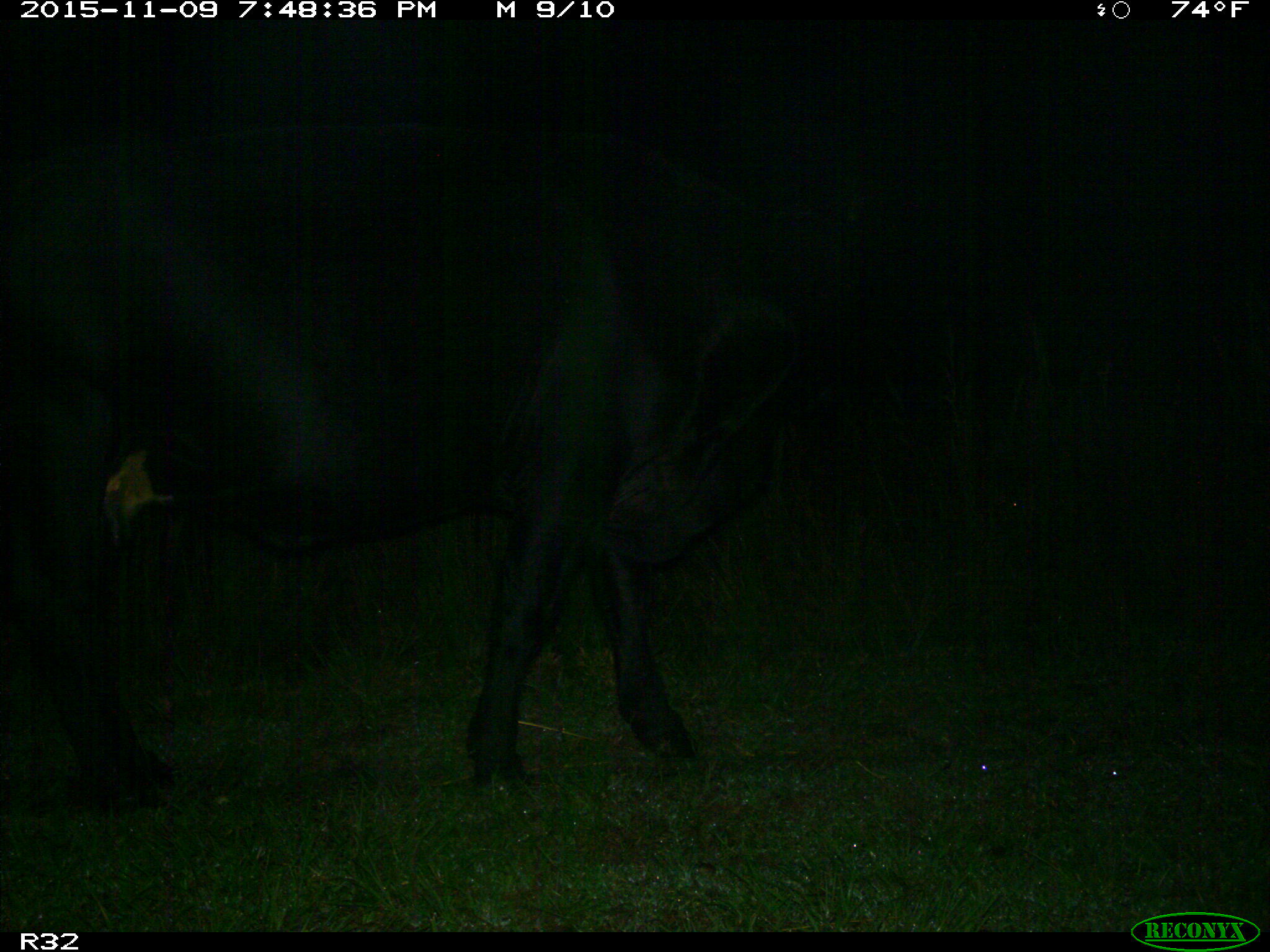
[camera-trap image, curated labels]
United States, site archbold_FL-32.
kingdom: Animalia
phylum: Chordata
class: Mammalia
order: Artiodactyla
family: Bovidae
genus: Bos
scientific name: Bos taurus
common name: domestic cow